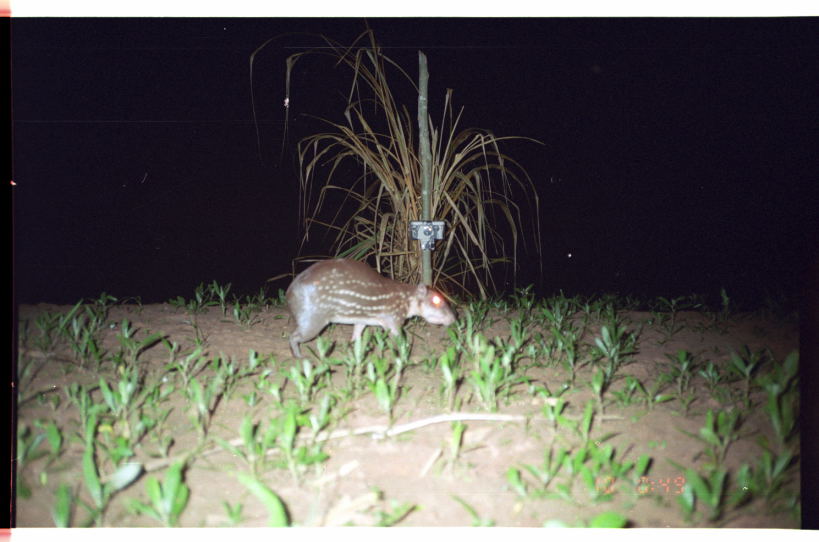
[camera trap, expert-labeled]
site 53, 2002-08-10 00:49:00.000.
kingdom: Animalia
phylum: Chordata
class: Mammalia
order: Rodentia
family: Cuniculidae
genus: Cuniculus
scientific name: Cuniculus paca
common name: spotted paca